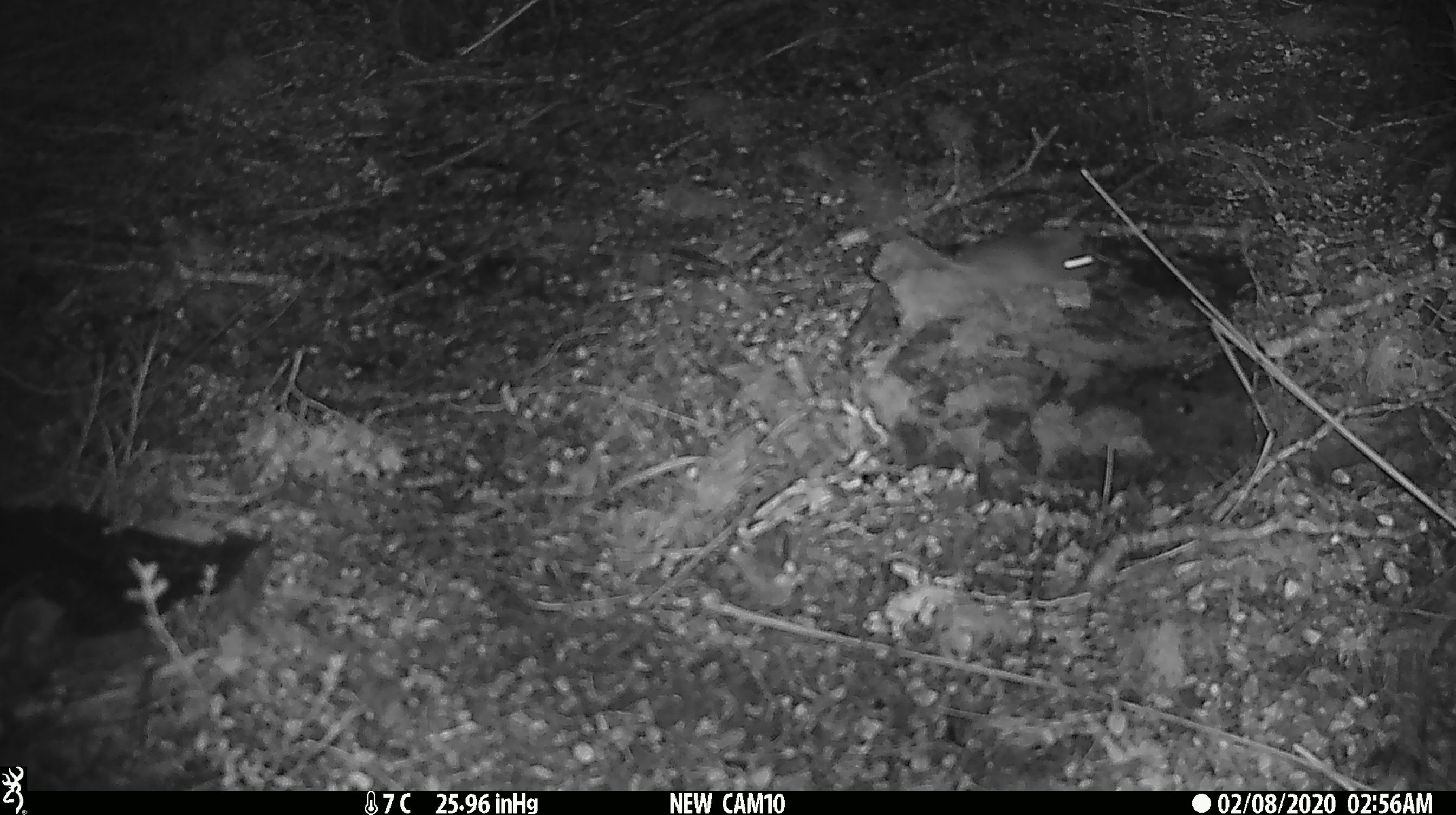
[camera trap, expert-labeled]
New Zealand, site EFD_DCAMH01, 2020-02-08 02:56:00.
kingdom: Animalia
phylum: Chordata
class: Mammalia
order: Rodentia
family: Muridae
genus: Mus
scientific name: Mus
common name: mouse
Mouse (Mus).